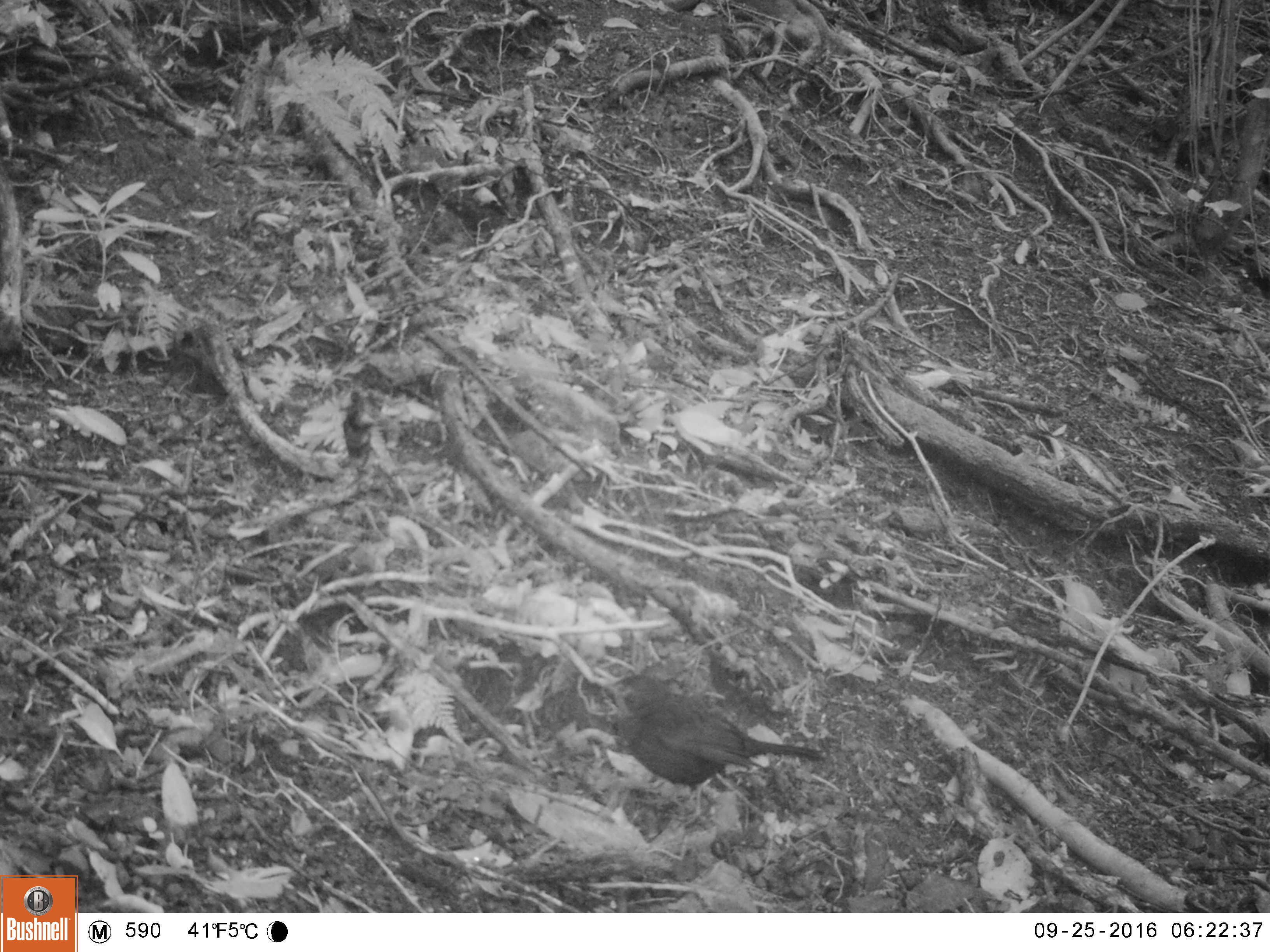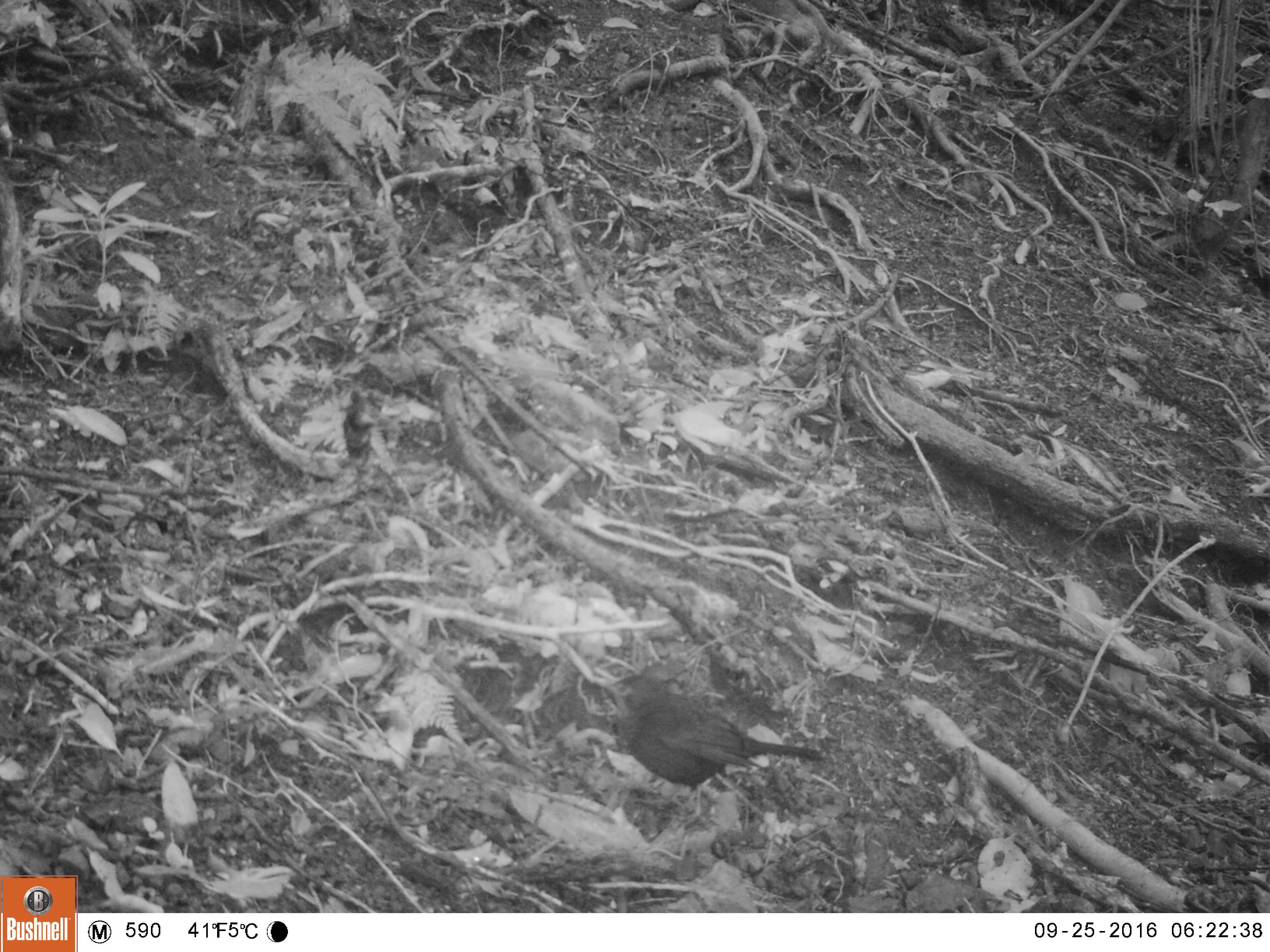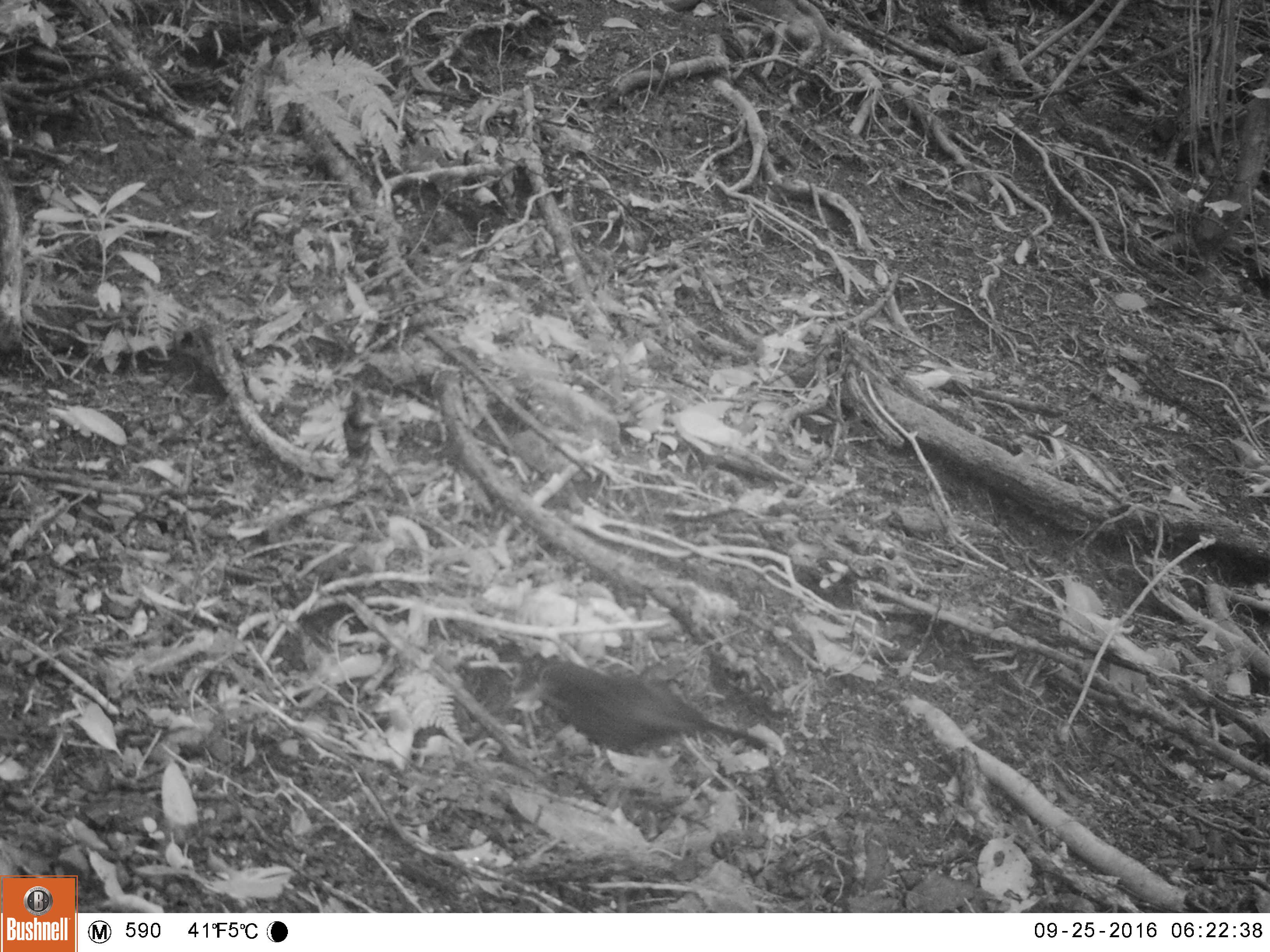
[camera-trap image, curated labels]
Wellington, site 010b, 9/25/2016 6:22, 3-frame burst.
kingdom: Animalia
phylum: Chordata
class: Aves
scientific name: Aves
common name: bird